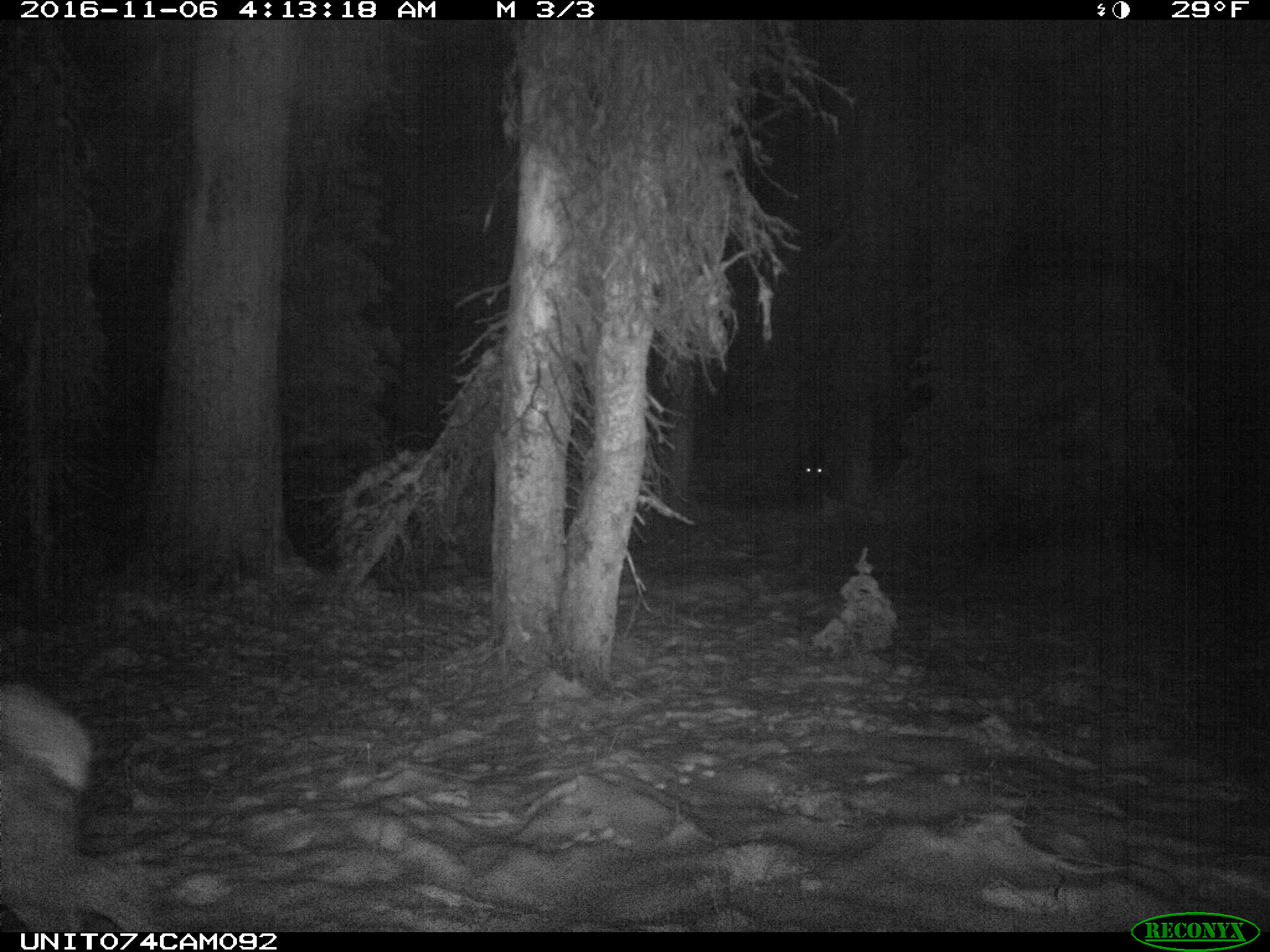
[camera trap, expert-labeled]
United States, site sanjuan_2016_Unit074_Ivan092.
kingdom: Animalia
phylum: Chordata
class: Mammalia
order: Artiodactyla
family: Cervidae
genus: Cervus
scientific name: Cervus elaphus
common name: red deer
Cervus elaphus (red deer).